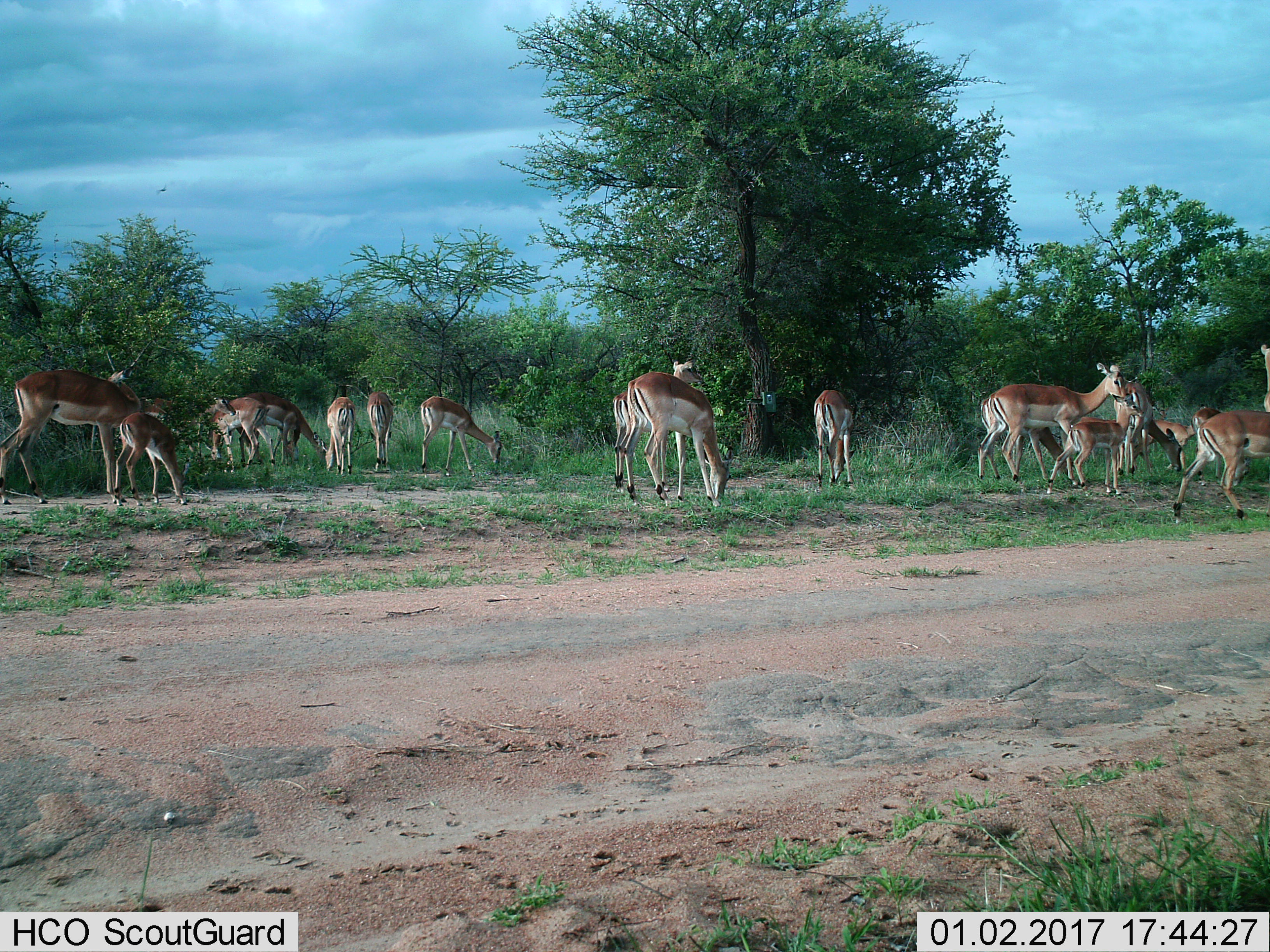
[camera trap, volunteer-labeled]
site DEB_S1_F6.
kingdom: Animalia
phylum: Chordata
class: Mammalia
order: Artiodactyla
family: Bovidae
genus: Aepyceros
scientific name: Aepyceros melampus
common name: impala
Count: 11-50.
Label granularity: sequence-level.